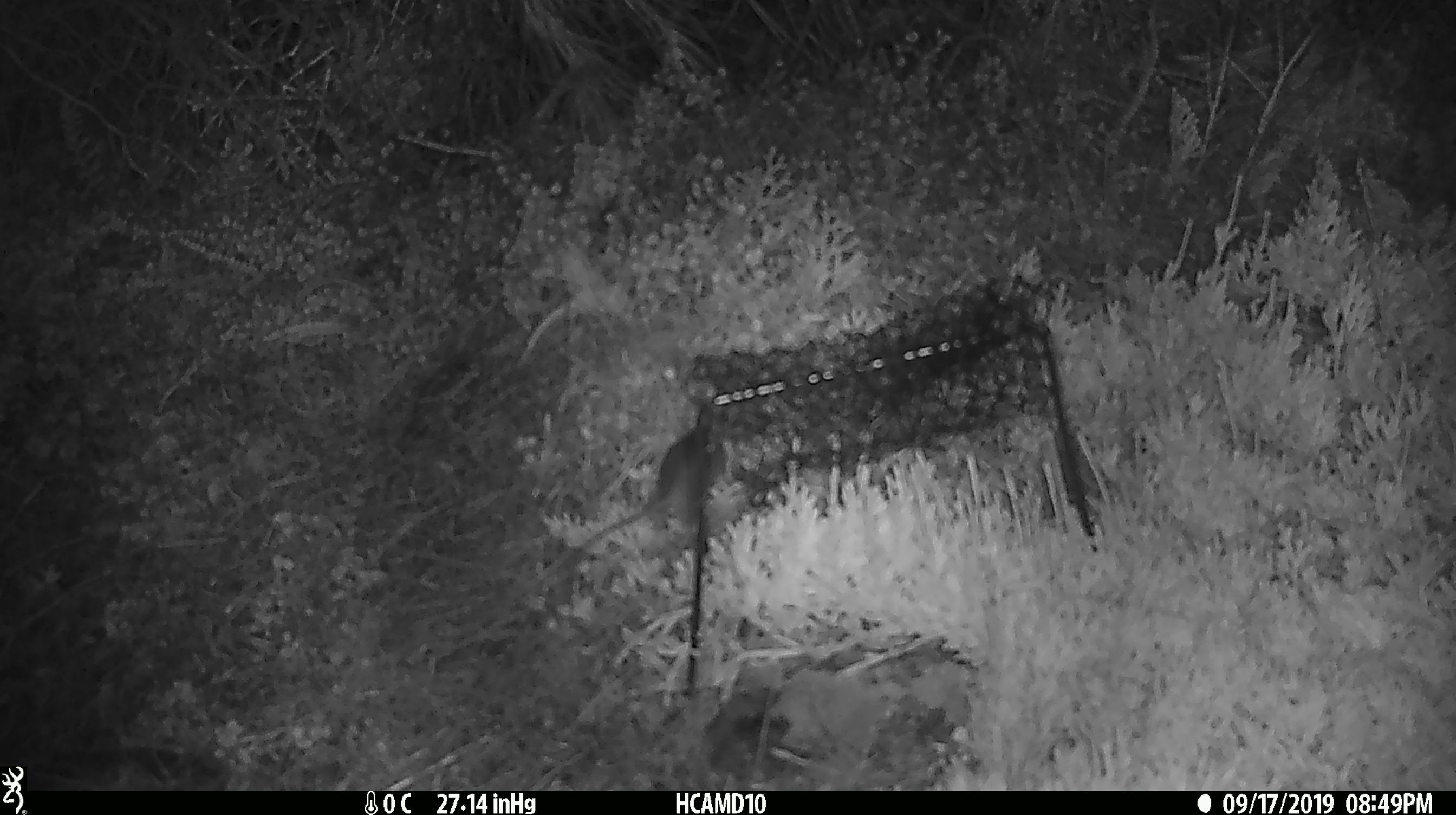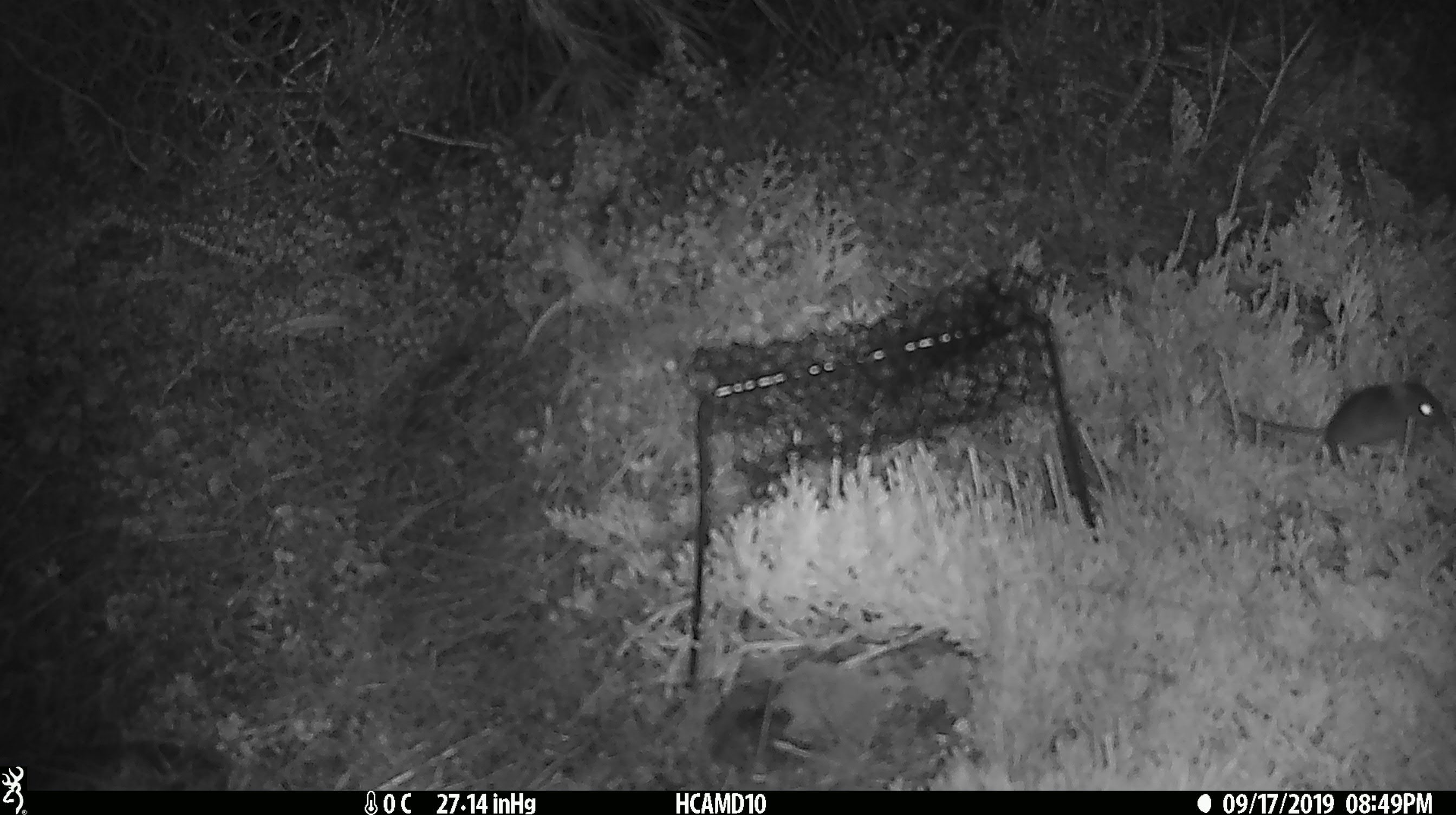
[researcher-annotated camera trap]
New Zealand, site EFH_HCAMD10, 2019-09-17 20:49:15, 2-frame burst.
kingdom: Animalia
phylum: Chordata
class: Mammalia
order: Rodentia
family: Muridae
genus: Mus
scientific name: Mus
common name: mouse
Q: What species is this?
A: Mouse (Mus).